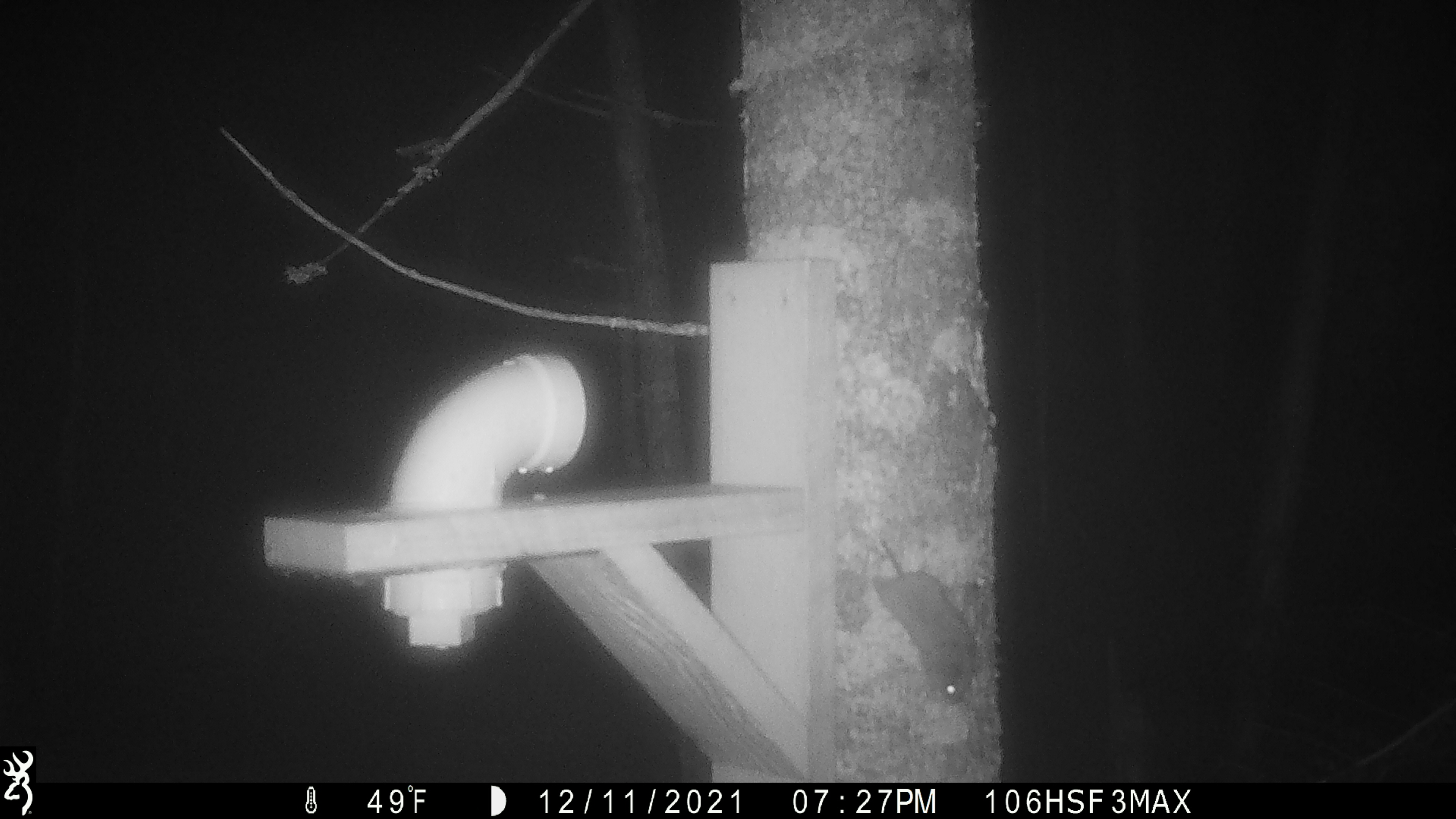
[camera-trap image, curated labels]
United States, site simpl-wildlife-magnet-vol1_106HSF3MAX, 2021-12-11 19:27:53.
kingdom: Animalia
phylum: Chordata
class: Mammalia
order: Rodentia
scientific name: Rodentia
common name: mouse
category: mouse sp.